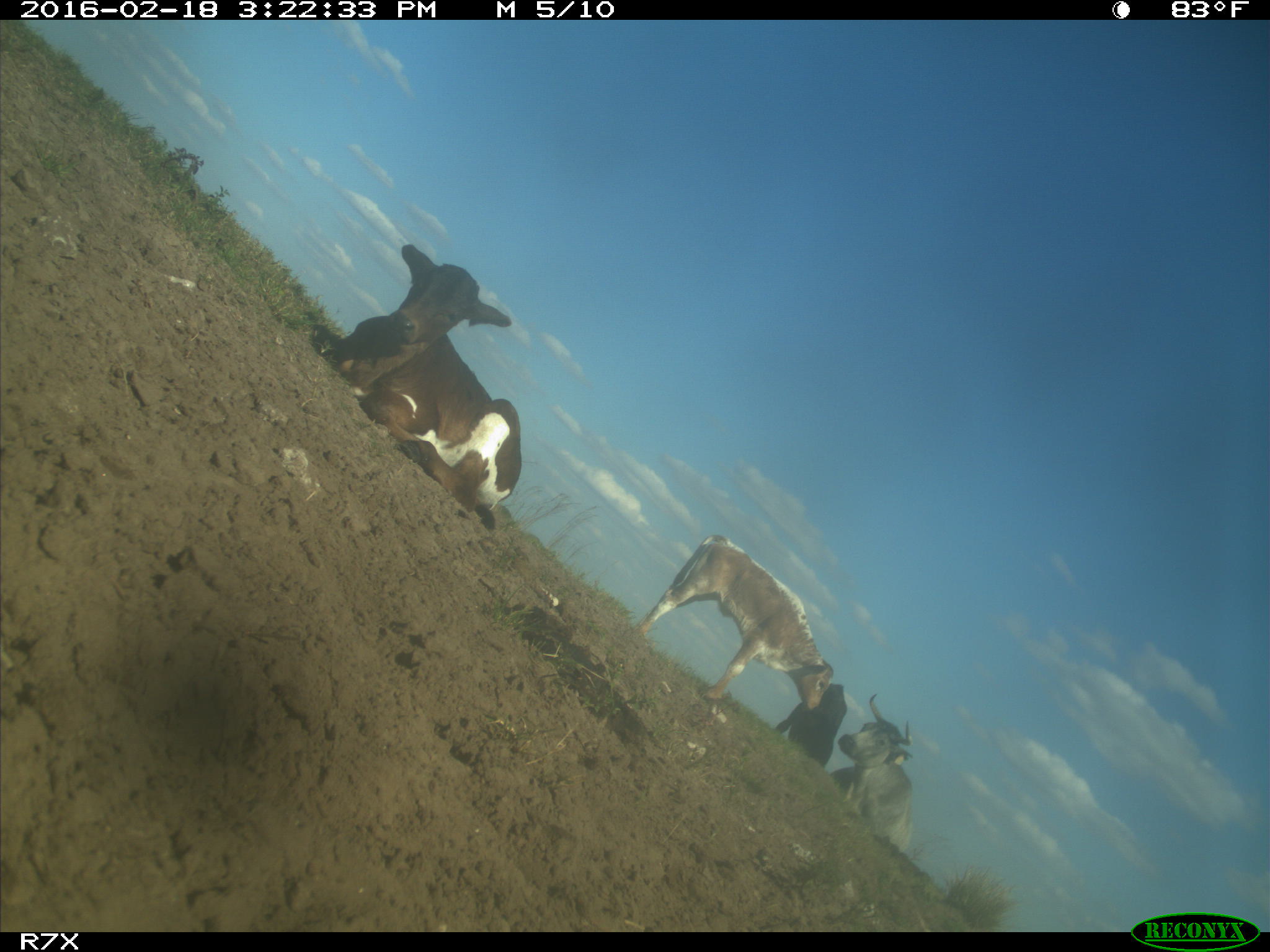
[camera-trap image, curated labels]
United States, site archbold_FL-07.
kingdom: Animalia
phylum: Chordata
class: Mammalia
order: Artiodactyla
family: Bovidae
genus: Bos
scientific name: Bos taurus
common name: domestic cow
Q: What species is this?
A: Bos taurus (domestic cow).